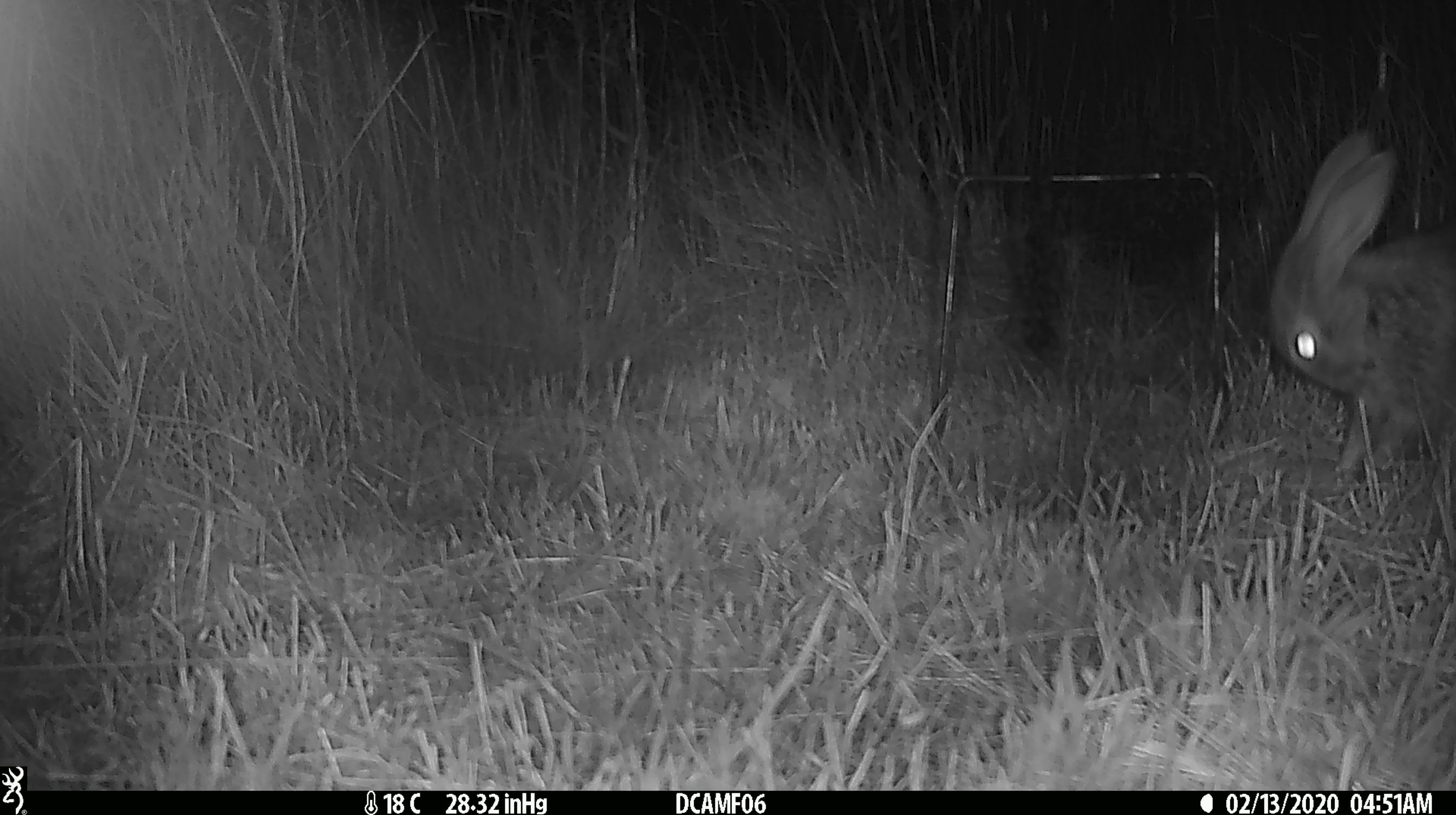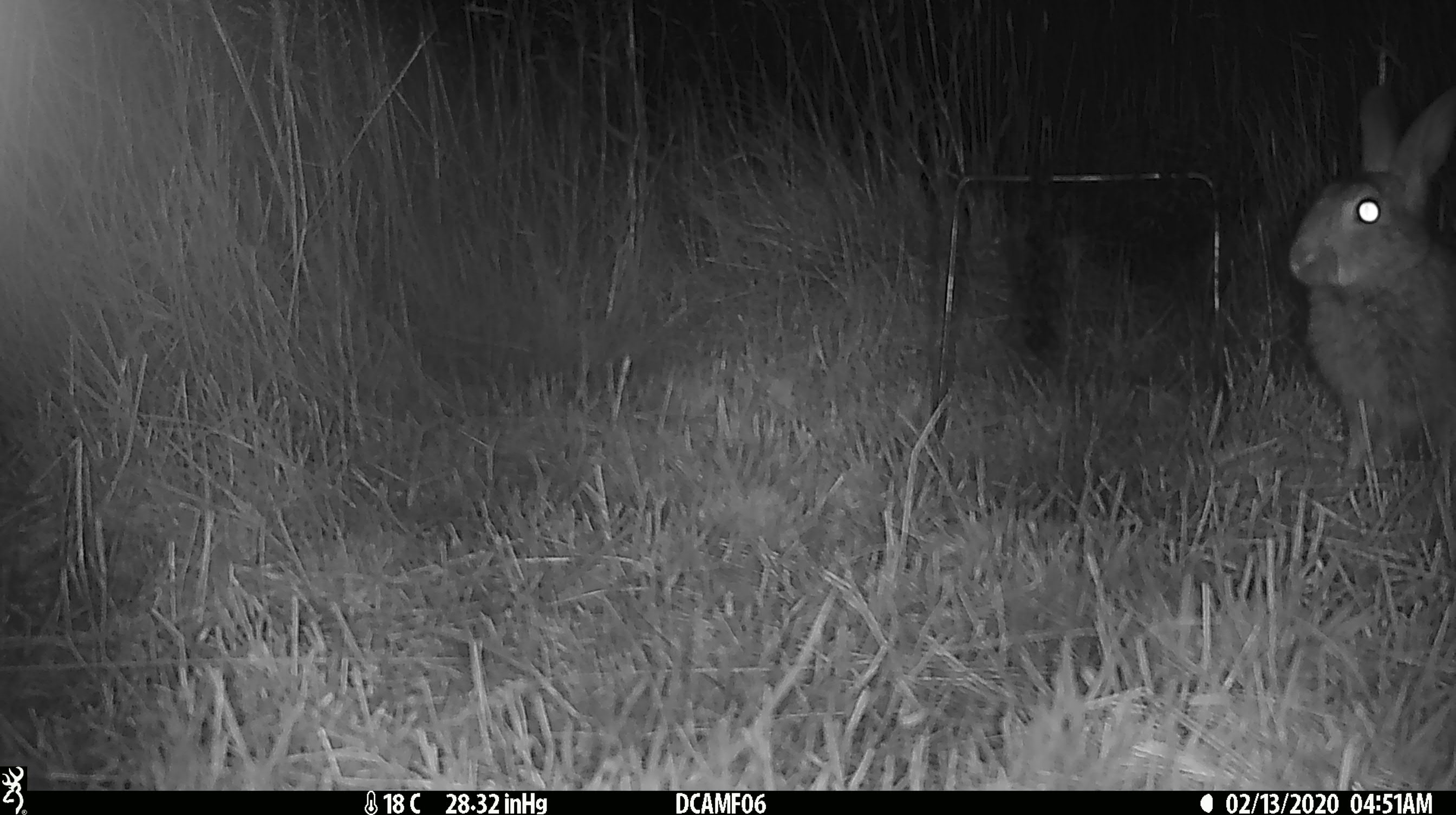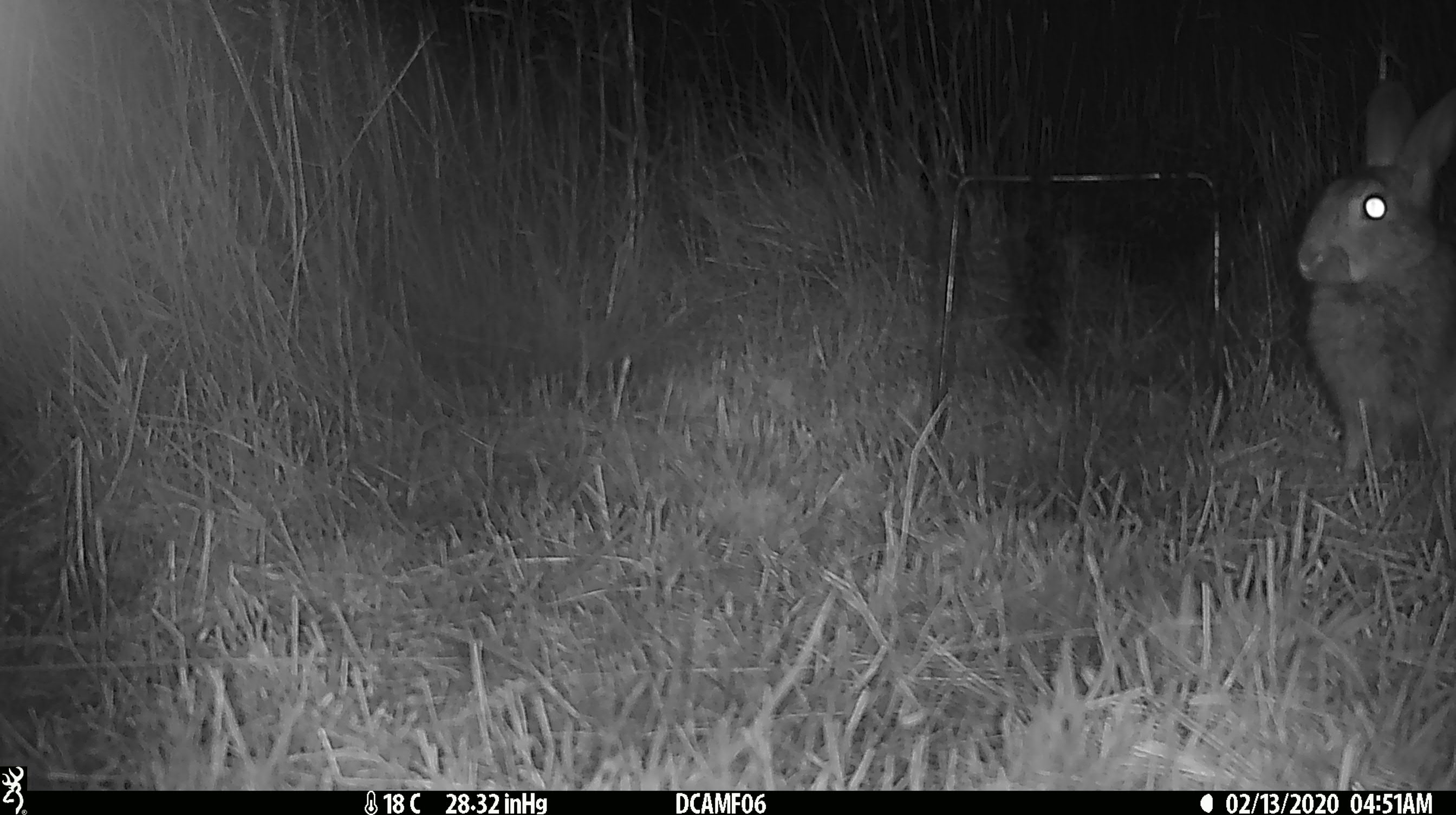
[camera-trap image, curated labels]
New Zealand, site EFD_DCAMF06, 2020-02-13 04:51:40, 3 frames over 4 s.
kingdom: Animalia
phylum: Chordata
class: Mammalia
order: Lagomorpha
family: Leporidae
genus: Oryctolagus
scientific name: Oryctolagus cuniculus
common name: european rabbit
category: rabbit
Rabbit (european rabbit) (Oryctolagus cuniculus).